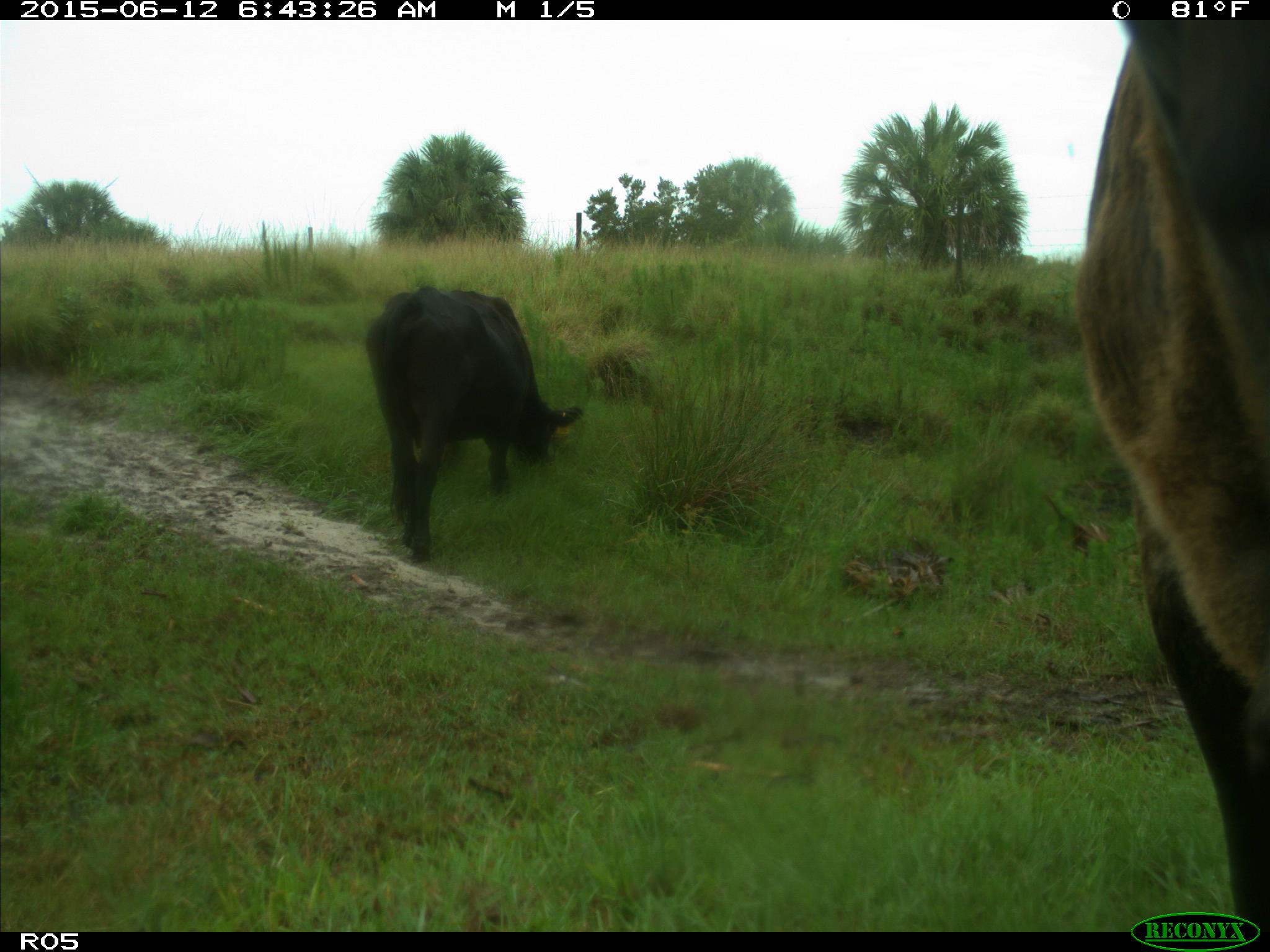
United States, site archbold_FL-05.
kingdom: Animalia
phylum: Chordata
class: Mammalia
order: Artiodactyla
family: Bovidae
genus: Bos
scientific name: Bos taurus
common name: domestic cow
Bos taurus (domestic cow).